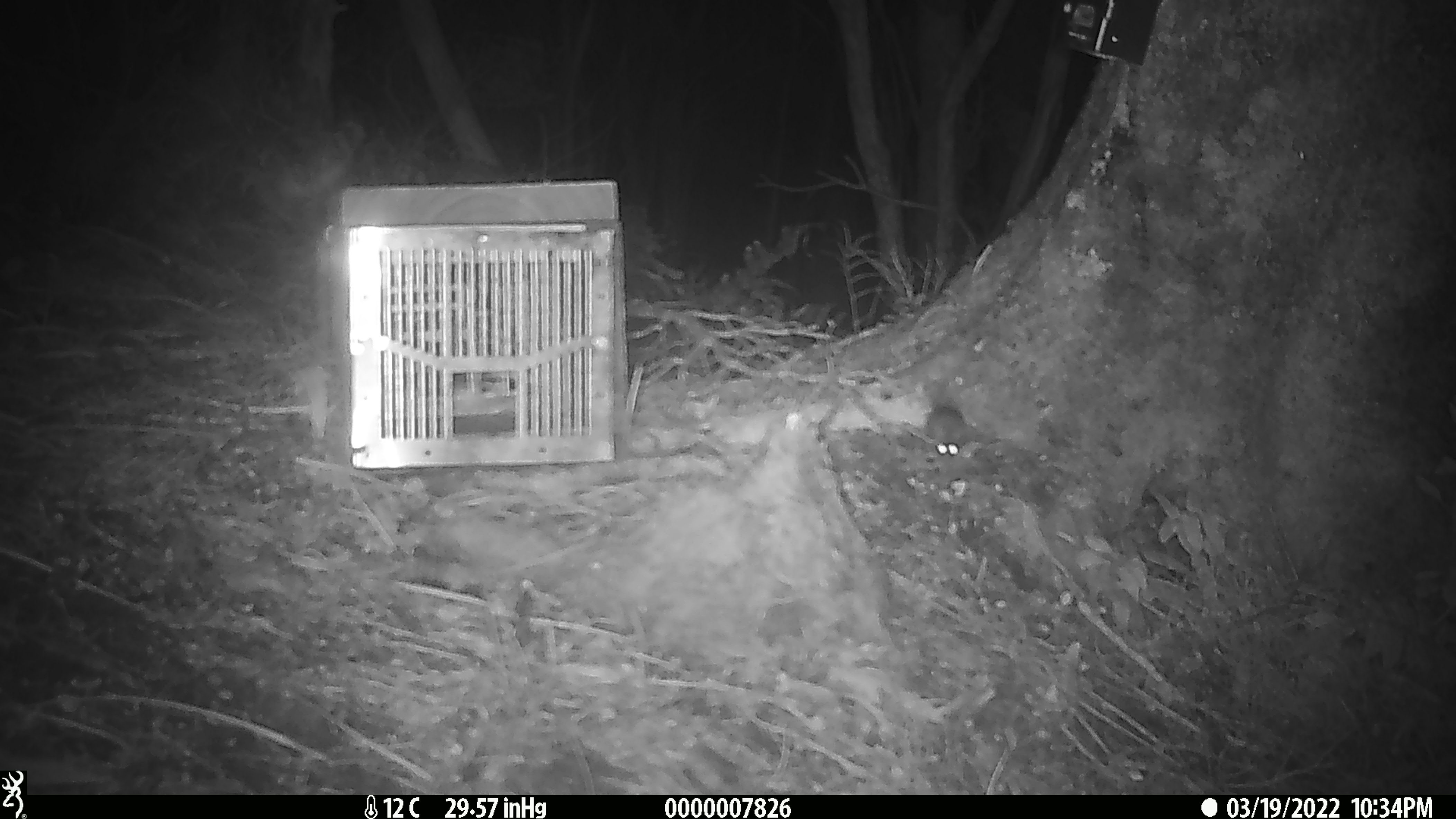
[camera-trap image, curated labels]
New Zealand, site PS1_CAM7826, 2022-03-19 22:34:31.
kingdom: Animalia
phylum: Chordata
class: Mammalia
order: Rodentia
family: Muridae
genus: Mus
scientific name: Mus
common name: mouse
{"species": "mouse (Mus)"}